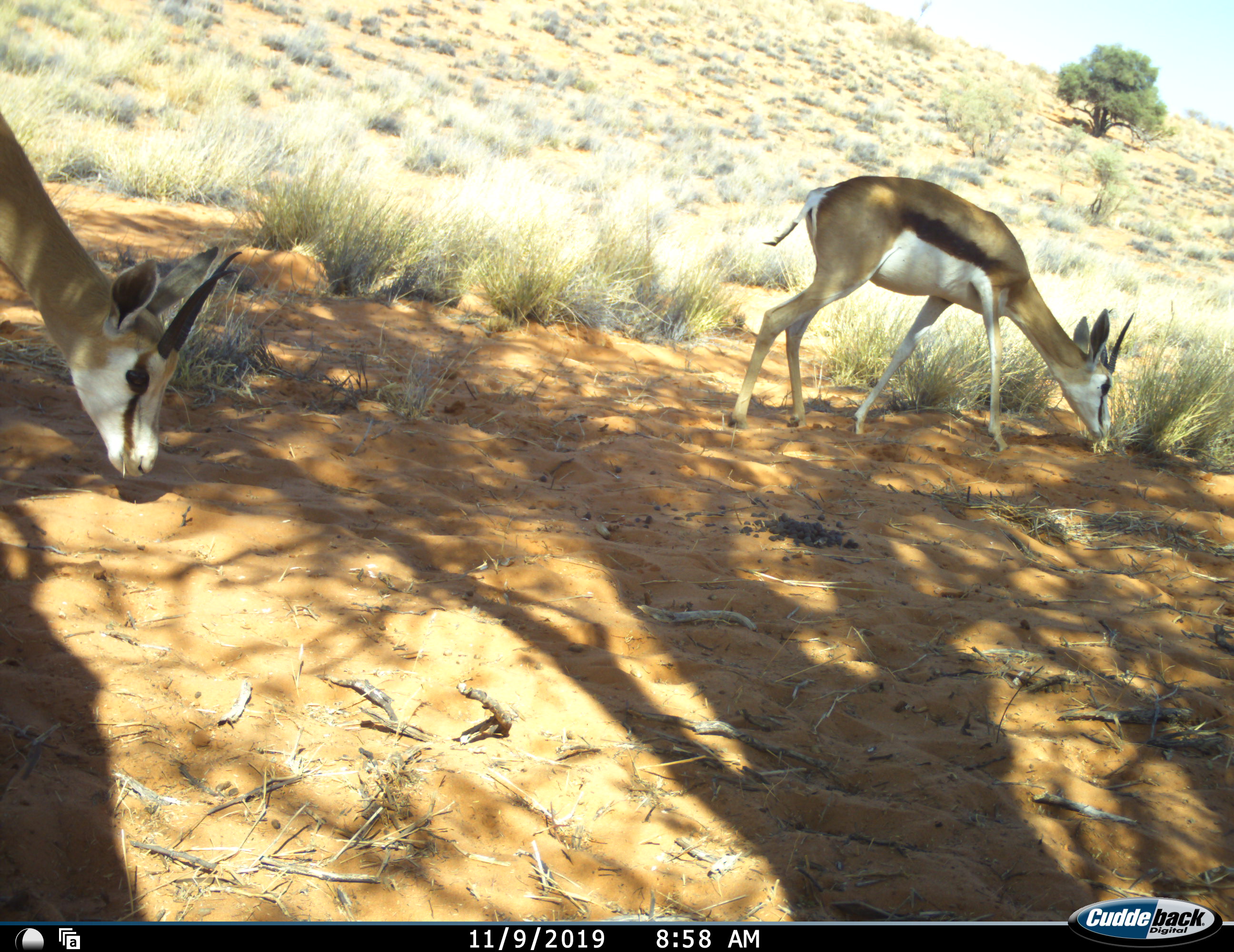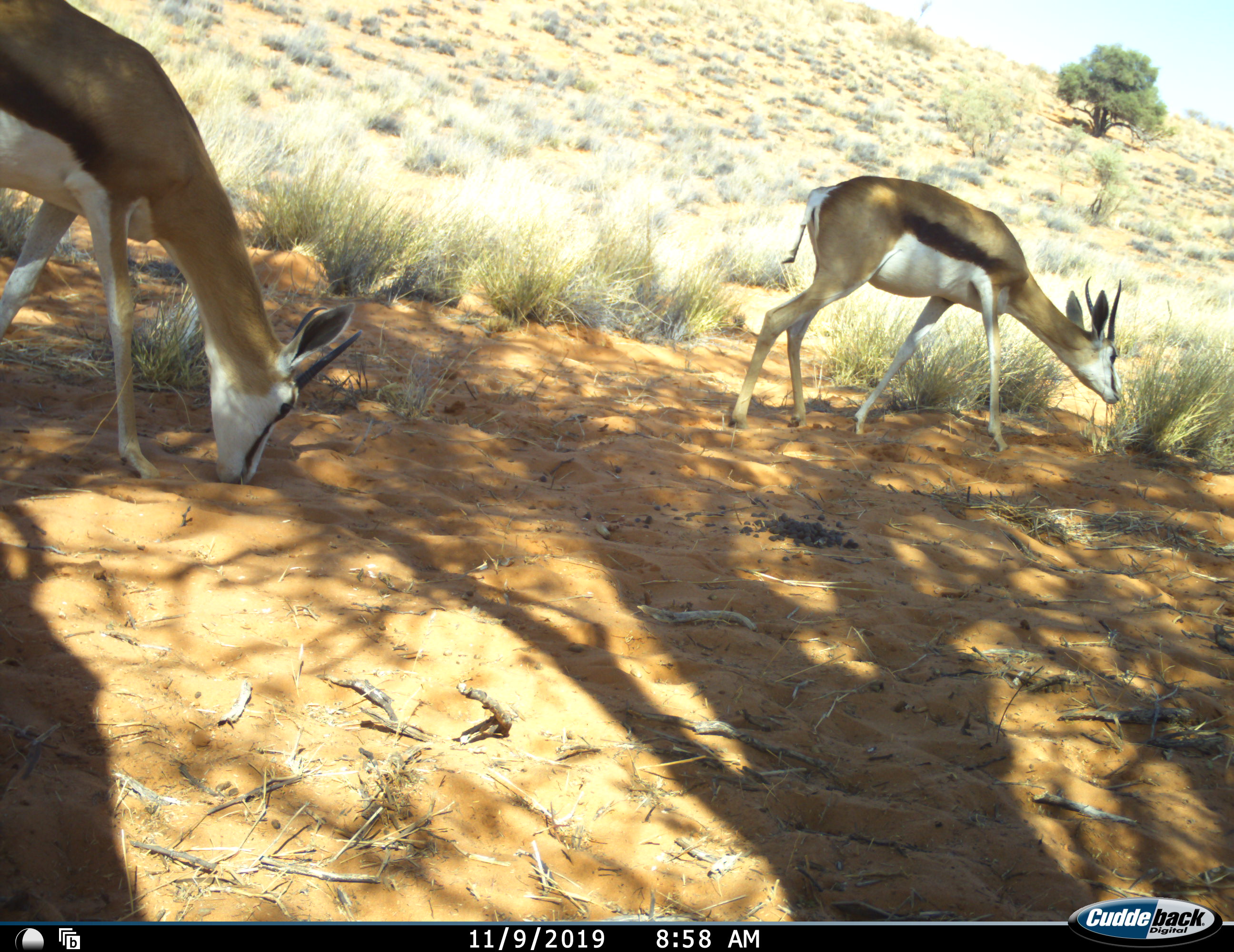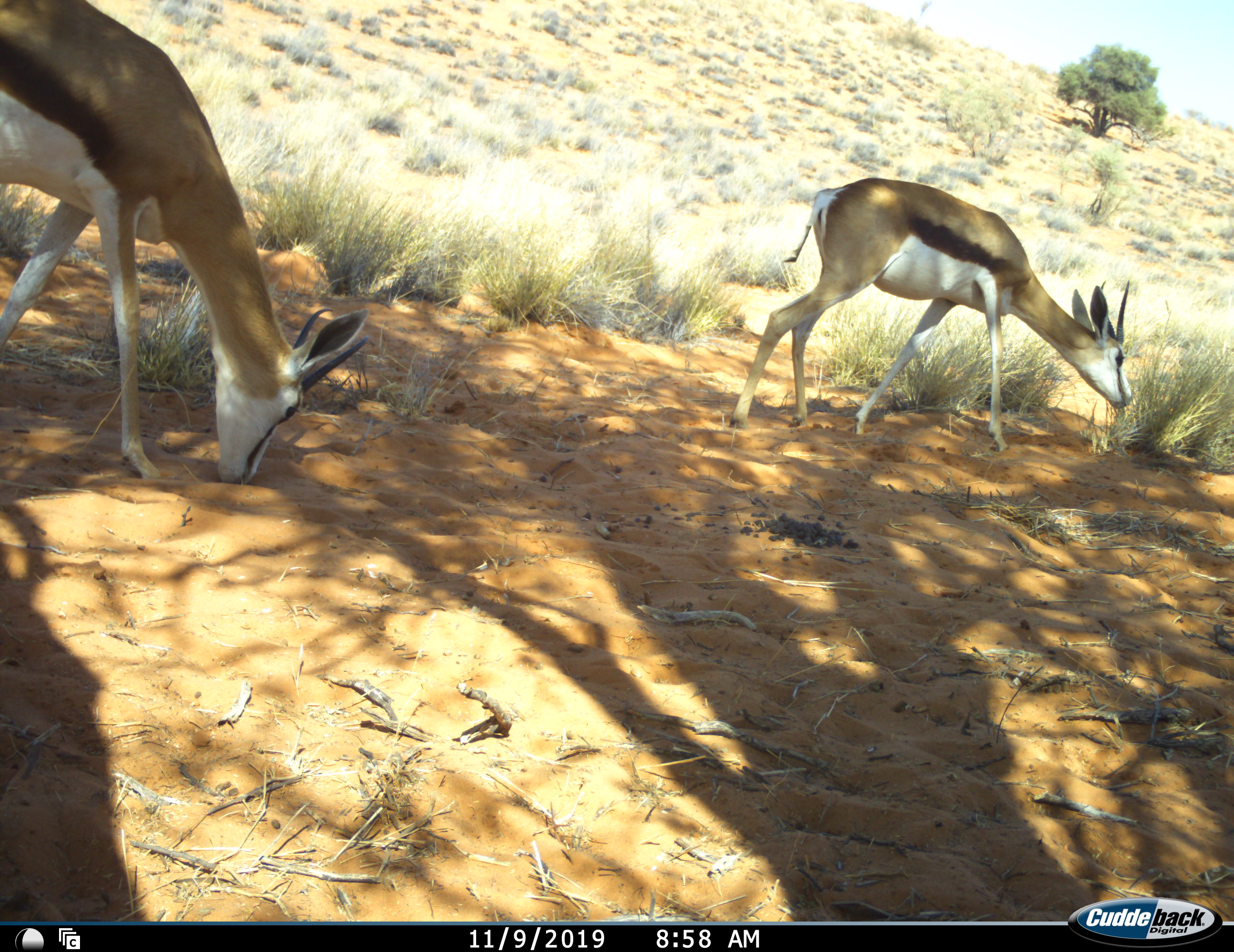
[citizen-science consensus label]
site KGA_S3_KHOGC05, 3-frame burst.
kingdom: Animalia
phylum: Chordata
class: Mammalia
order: Artiodactyla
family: Bovidae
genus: Antidorcas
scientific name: Antidorcas marsupialis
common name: springbok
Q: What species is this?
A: Springbok (Antidorcas marsupialis).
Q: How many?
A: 2.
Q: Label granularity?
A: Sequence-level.